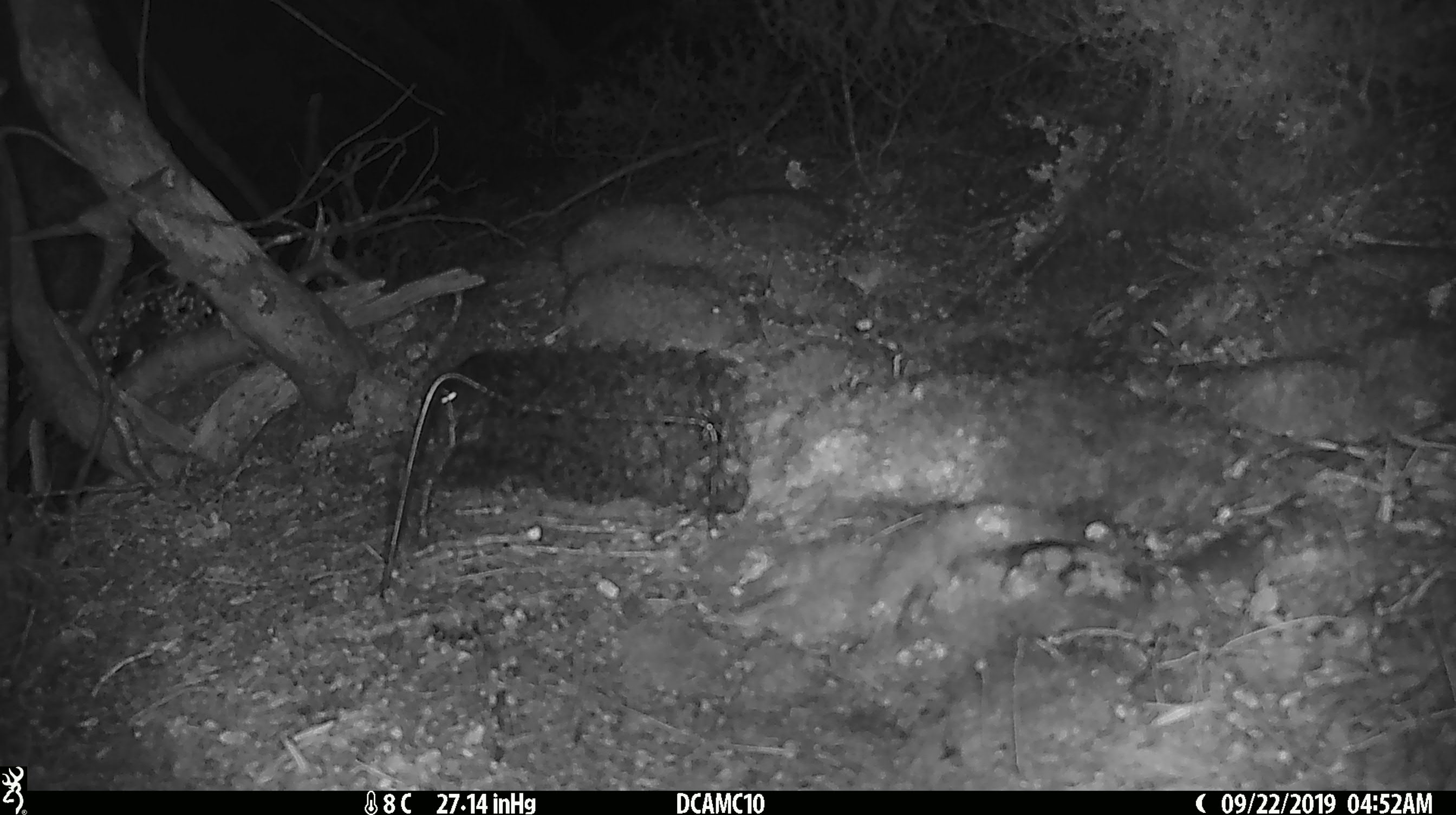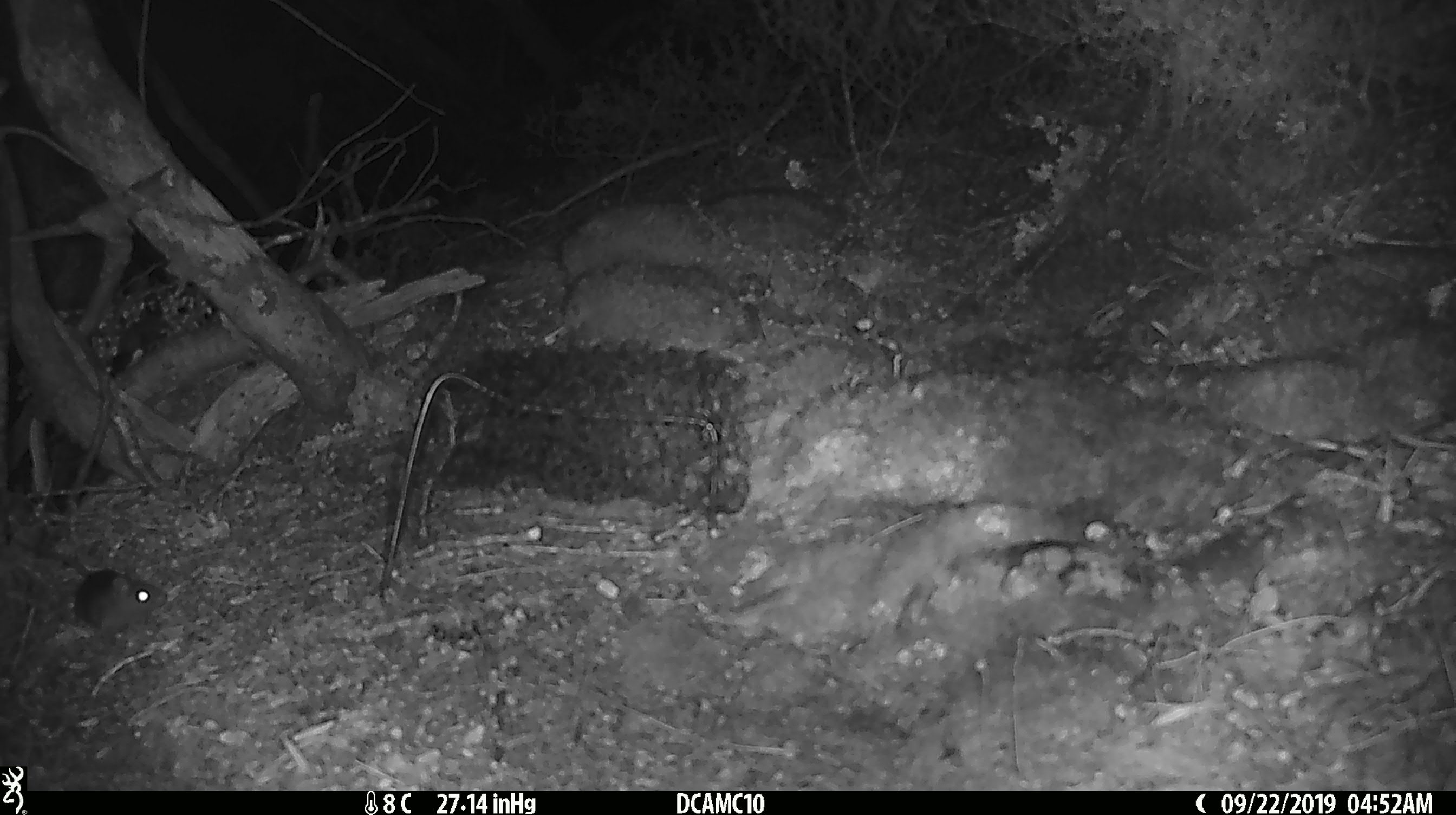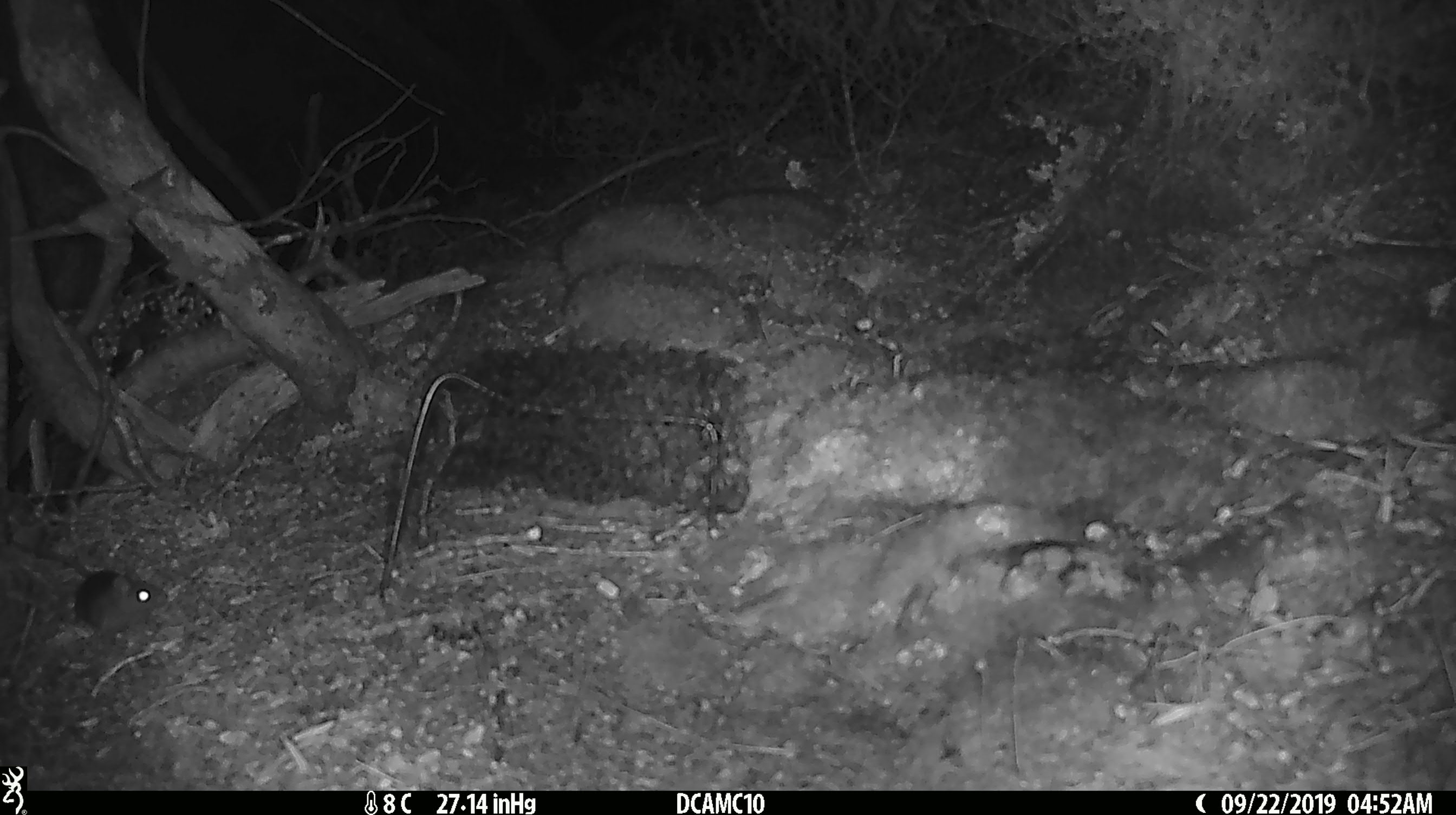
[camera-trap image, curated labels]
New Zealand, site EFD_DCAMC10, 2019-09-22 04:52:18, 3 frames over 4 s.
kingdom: Animalia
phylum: Chordata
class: Mammalia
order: Rodentia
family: Muridae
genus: Mus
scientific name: Mus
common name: mouse